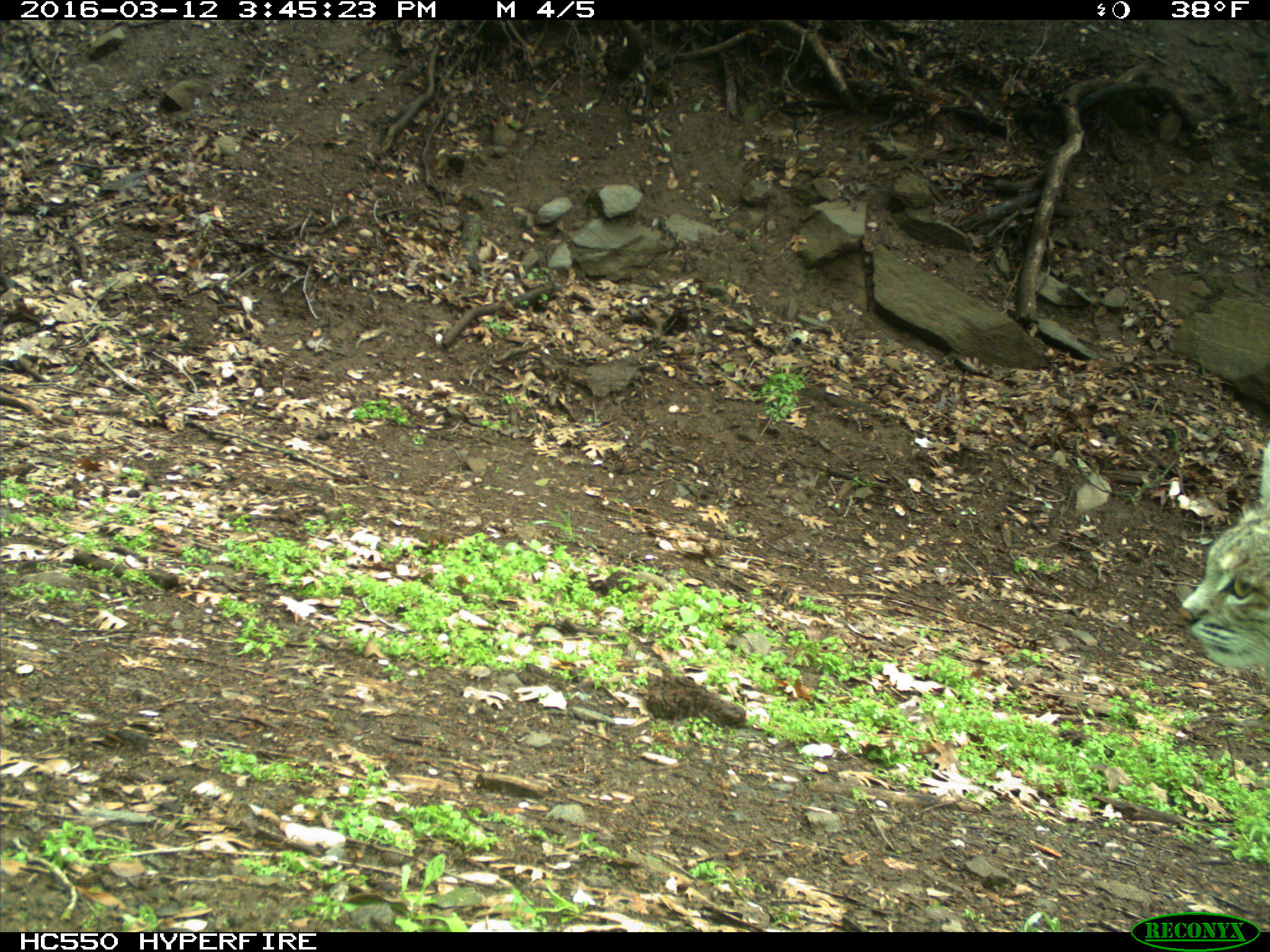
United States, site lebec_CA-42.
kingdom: Animalia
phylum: Chordata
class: Mammalia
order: Carnivora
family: Felidae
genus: Lynx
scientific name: Lynx rufus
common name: bobcat